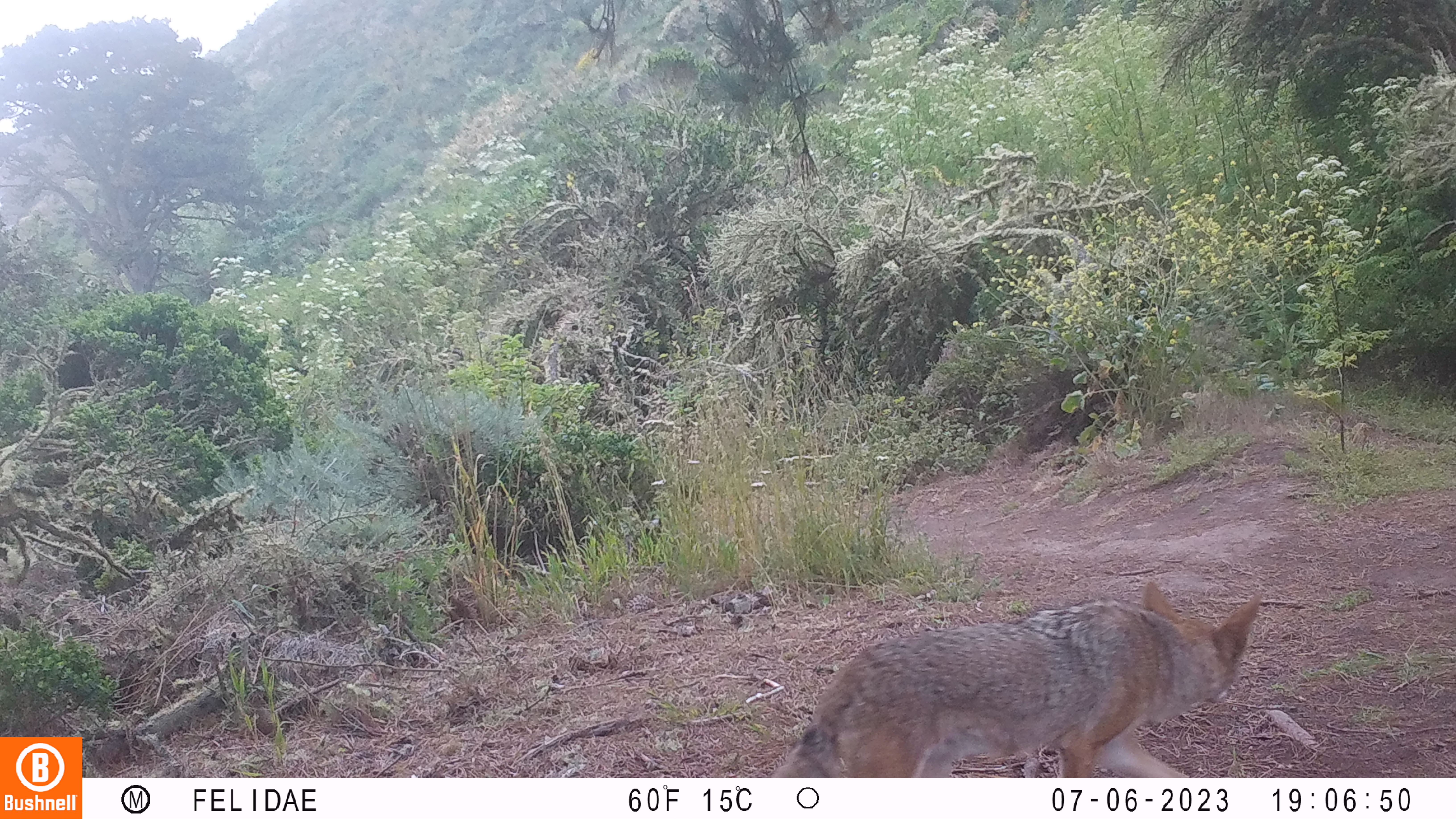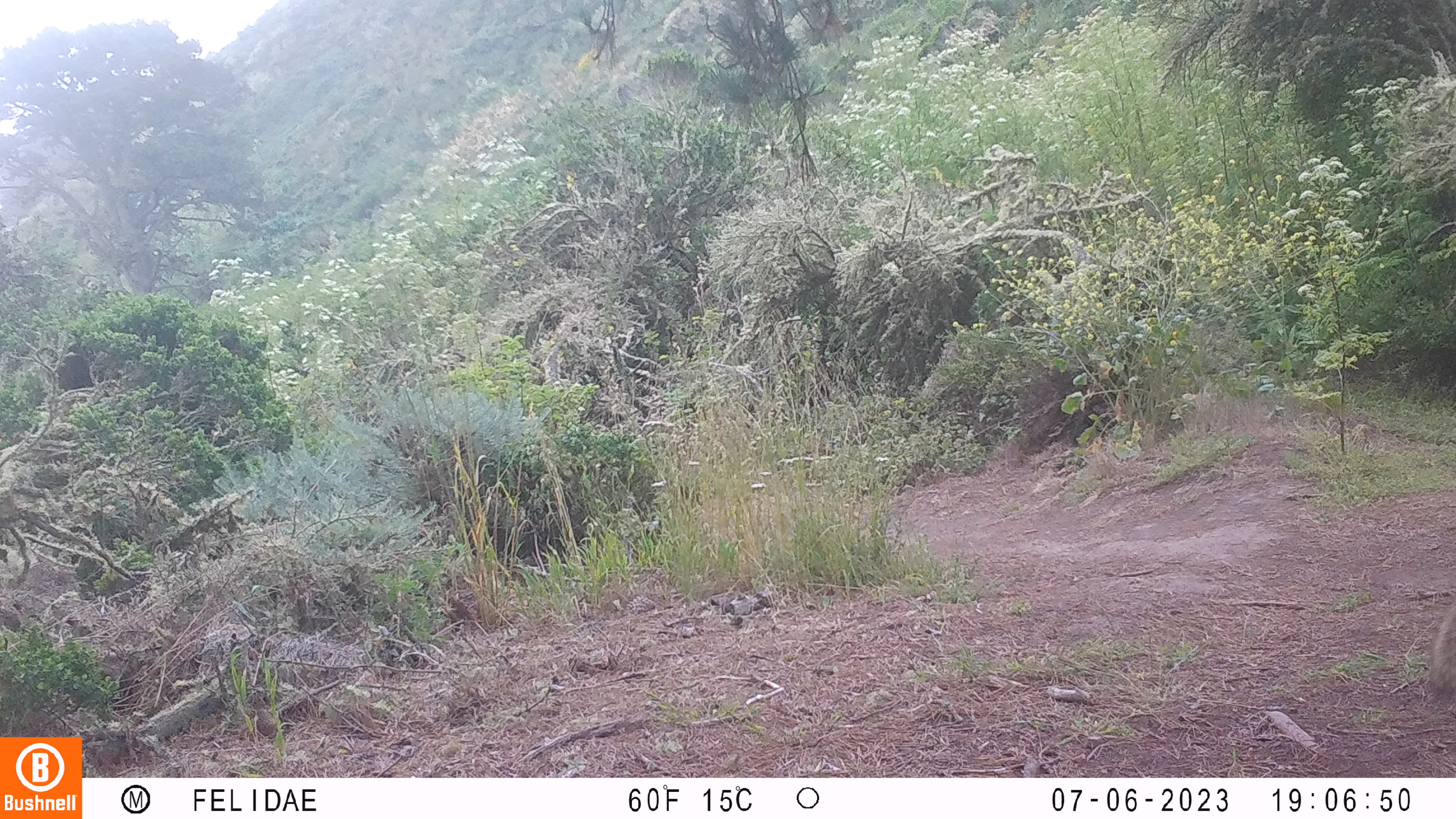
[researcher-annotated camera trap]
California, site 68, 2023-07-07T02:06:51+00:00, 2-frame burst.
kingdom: Animalia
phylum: Chordata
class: Mammalia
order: Carnivora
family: Canidae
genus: Canis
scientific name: Canis latrans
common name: coyote